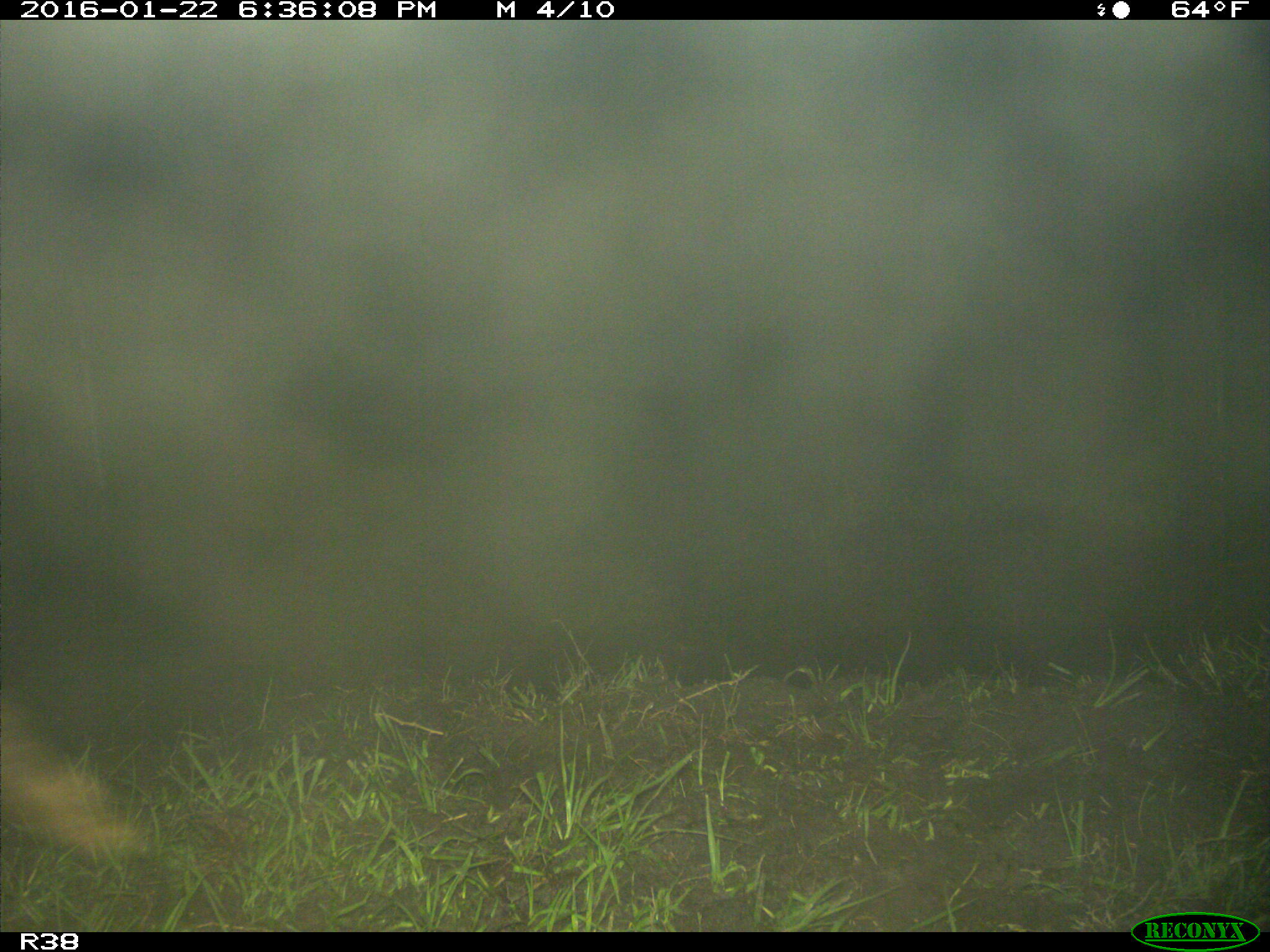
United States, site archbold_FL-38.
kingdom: Animalia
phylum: Chordata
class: Mammalia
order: Artiodactyla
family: Suidae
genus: Sus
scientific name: Sus scrofa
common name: wild boar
Sus scrofa (wild boar).